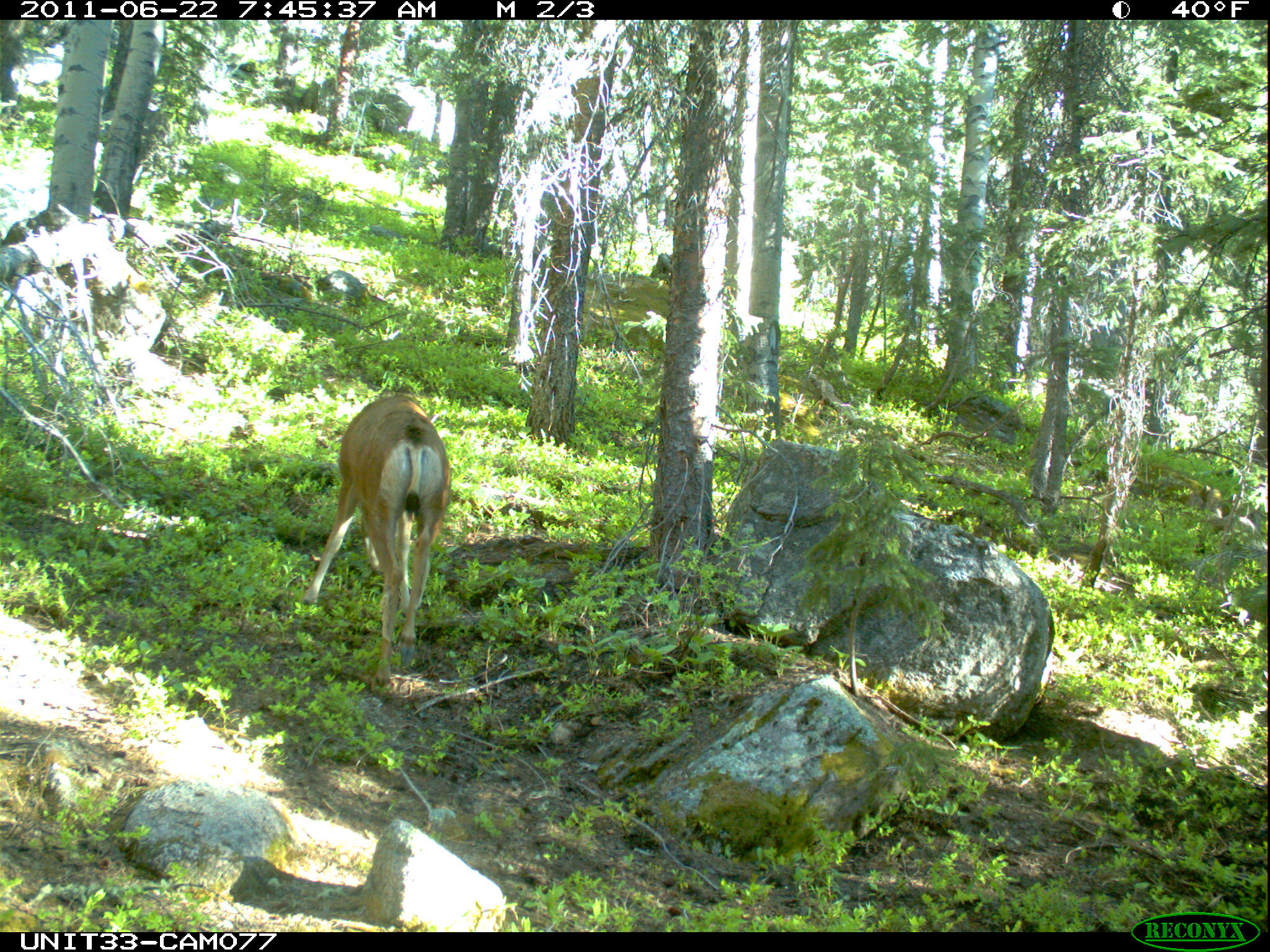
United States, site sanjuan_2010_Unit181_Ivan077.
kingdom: Animalia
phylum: Chordata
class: Mammalia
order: Artiodactyla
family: Cervidae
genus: Odocoileus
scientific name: Odocoileus hemionus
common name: mule deer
Odocoileus hemionus (mule deer).